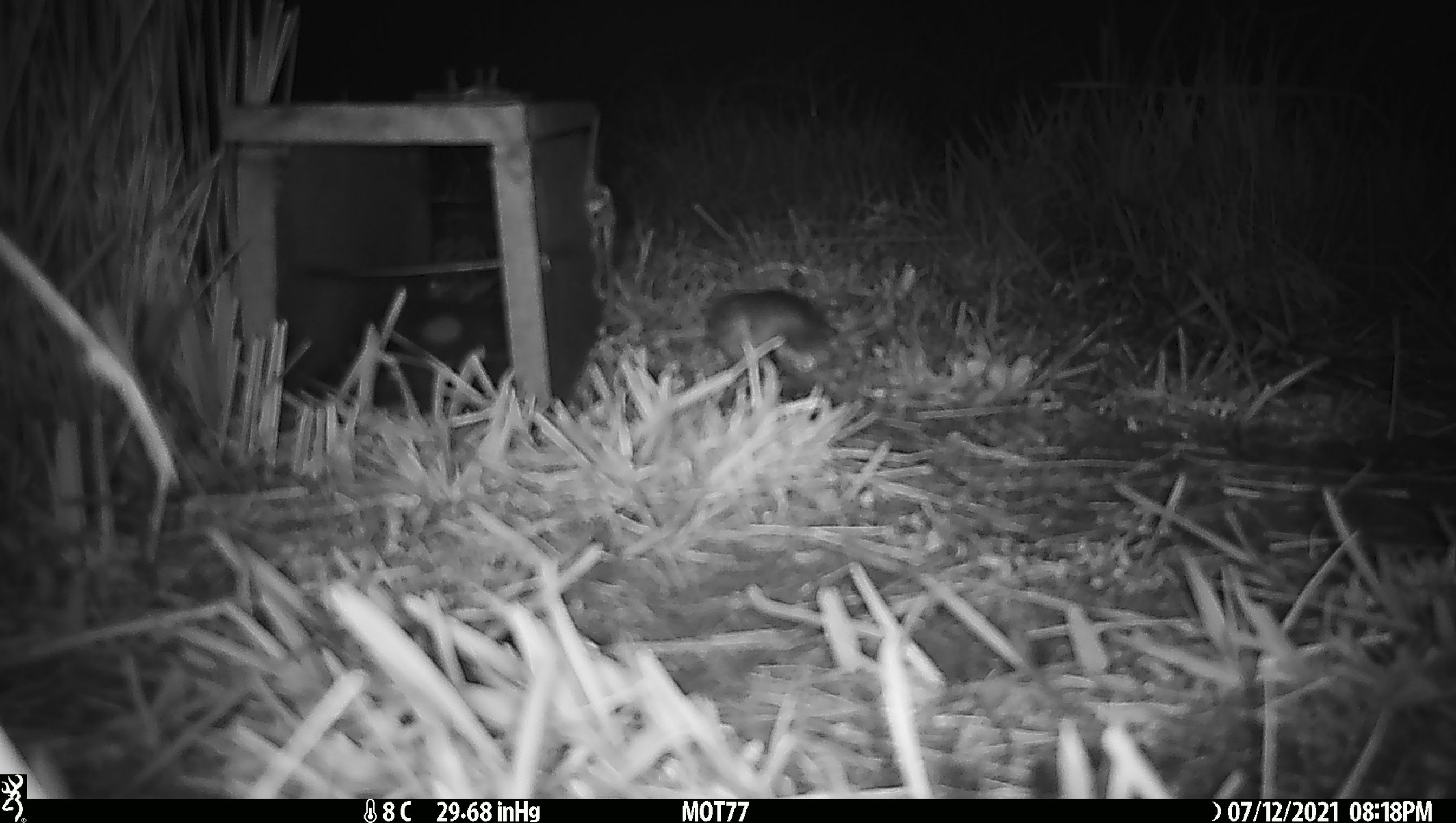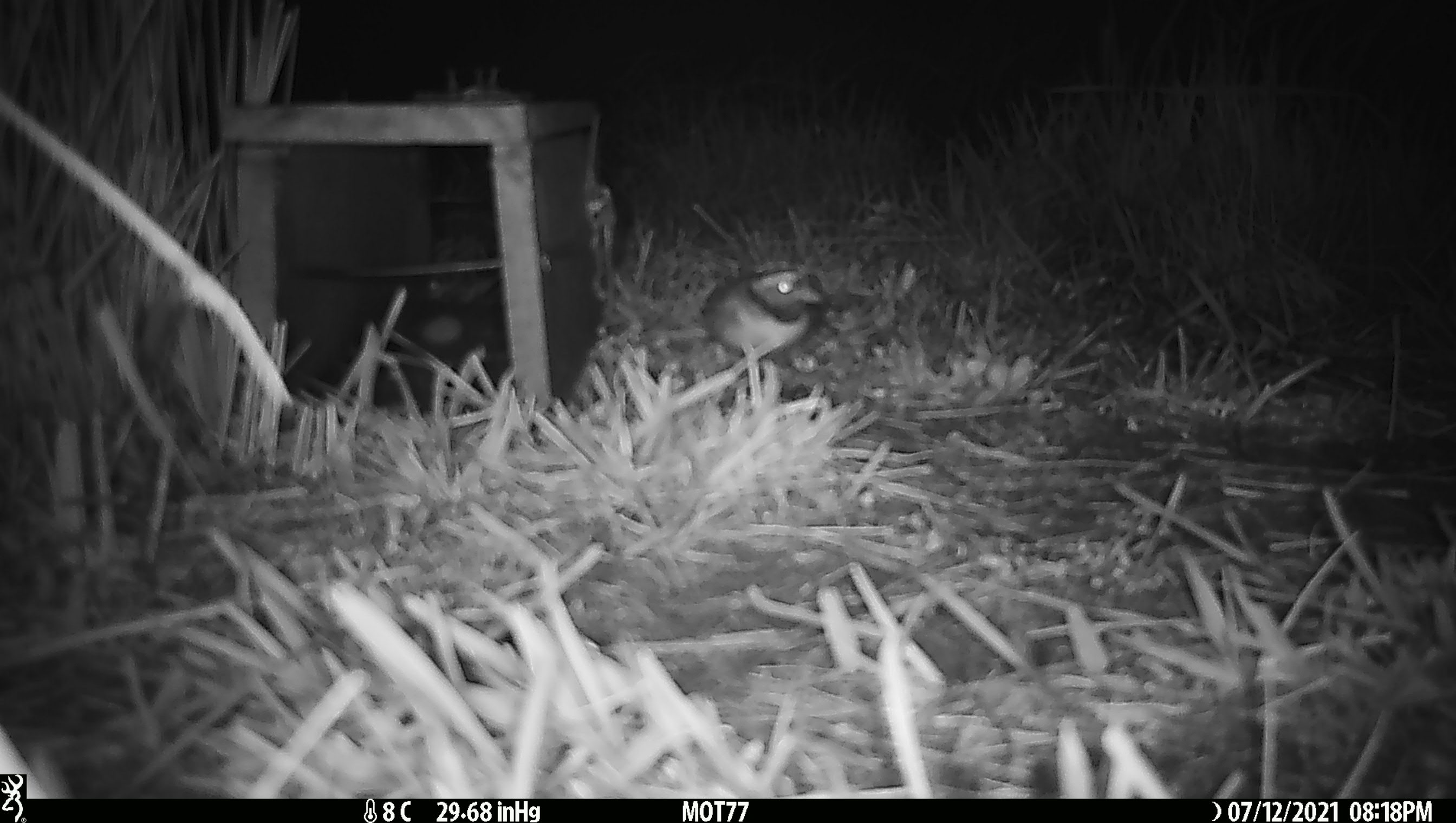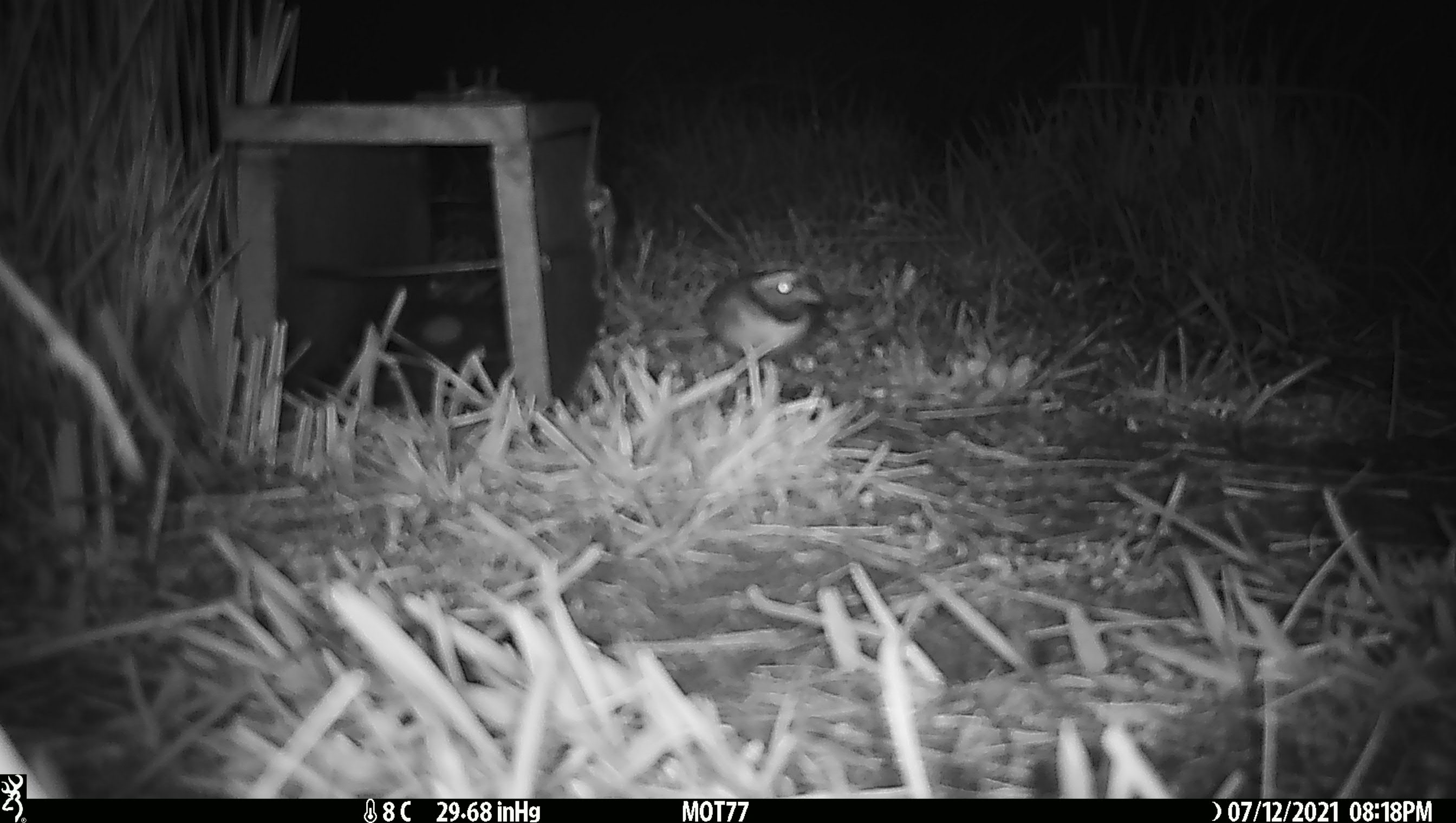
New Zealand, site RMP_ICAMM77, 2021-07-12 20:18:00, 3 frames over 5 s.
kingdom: Animalia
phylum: Chordata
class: Aves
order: Charadriiformes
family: Charadriidae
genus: Thinornis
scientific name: Thinornis novaeseelandiae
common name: shore plover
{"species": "shore plover (Thinornis novaeseelandiae)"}